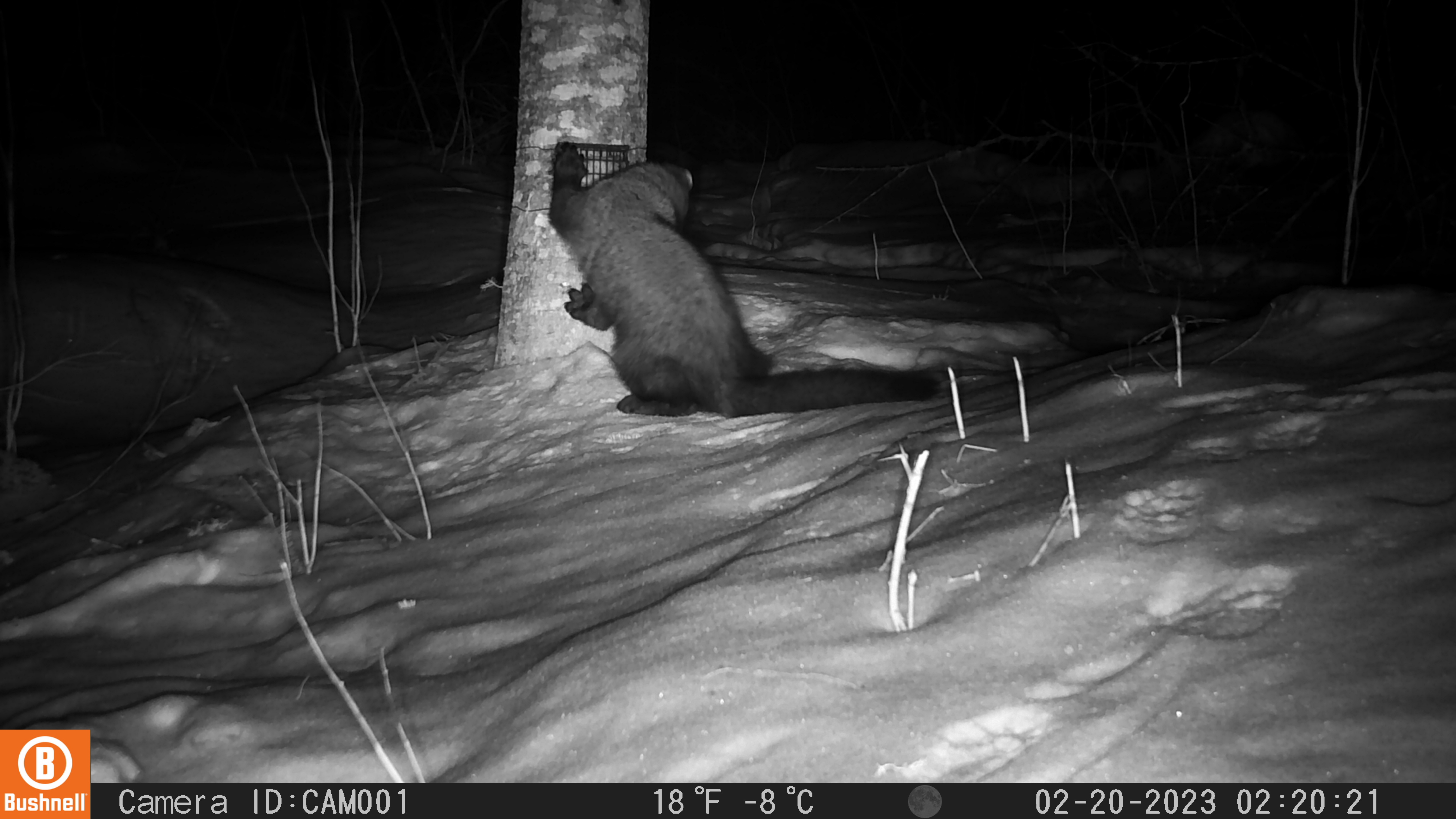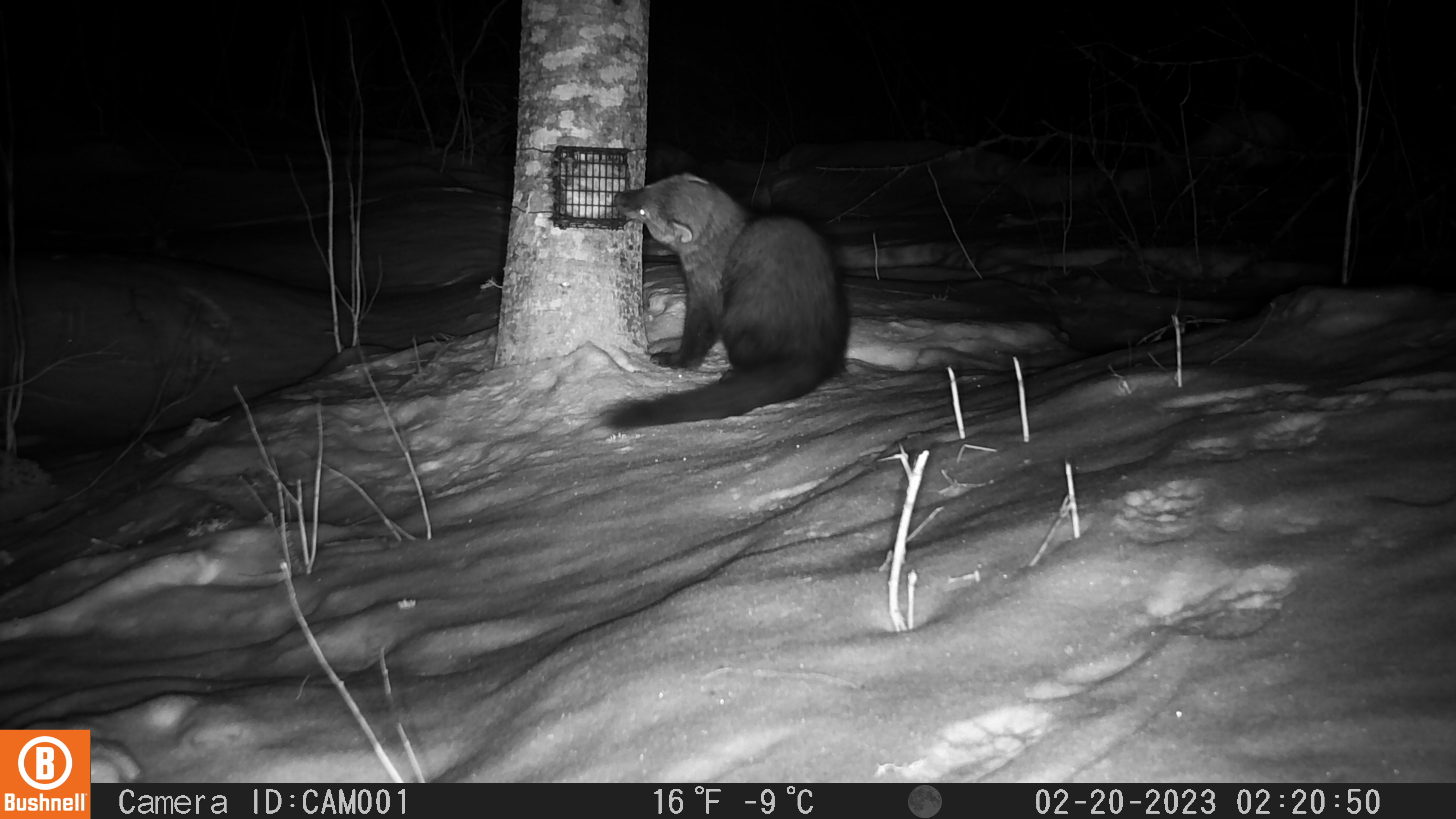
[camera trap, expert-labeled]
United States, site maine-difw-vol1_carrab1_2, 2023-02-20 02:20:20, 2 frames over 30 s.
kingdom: Animalia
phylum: Chordata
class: Mammalia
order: Carnivora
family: Mustelidae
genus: Pekania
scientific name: Pekania pennanti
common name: fisher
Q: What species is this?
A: Fisher (Pekania pennanti).